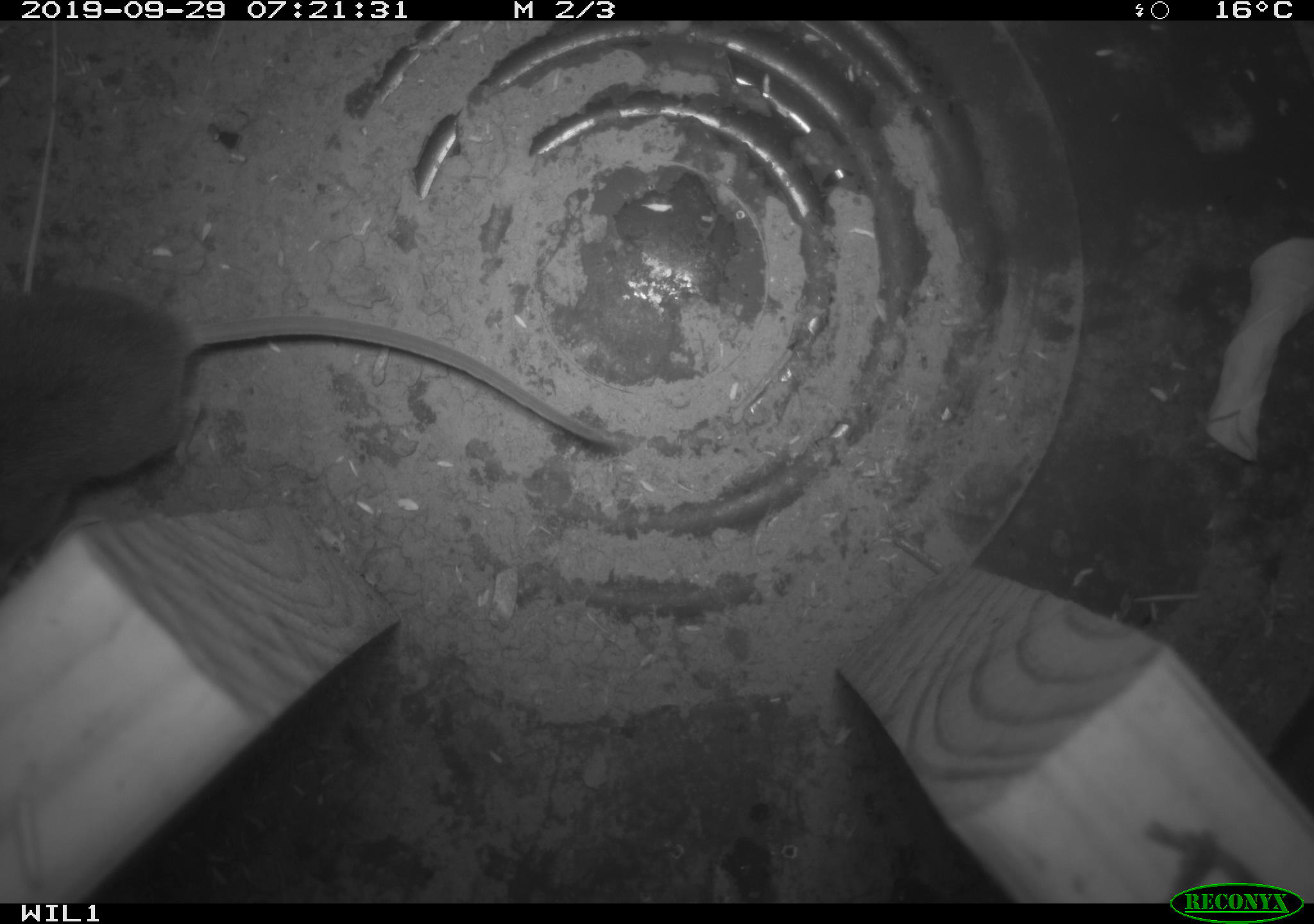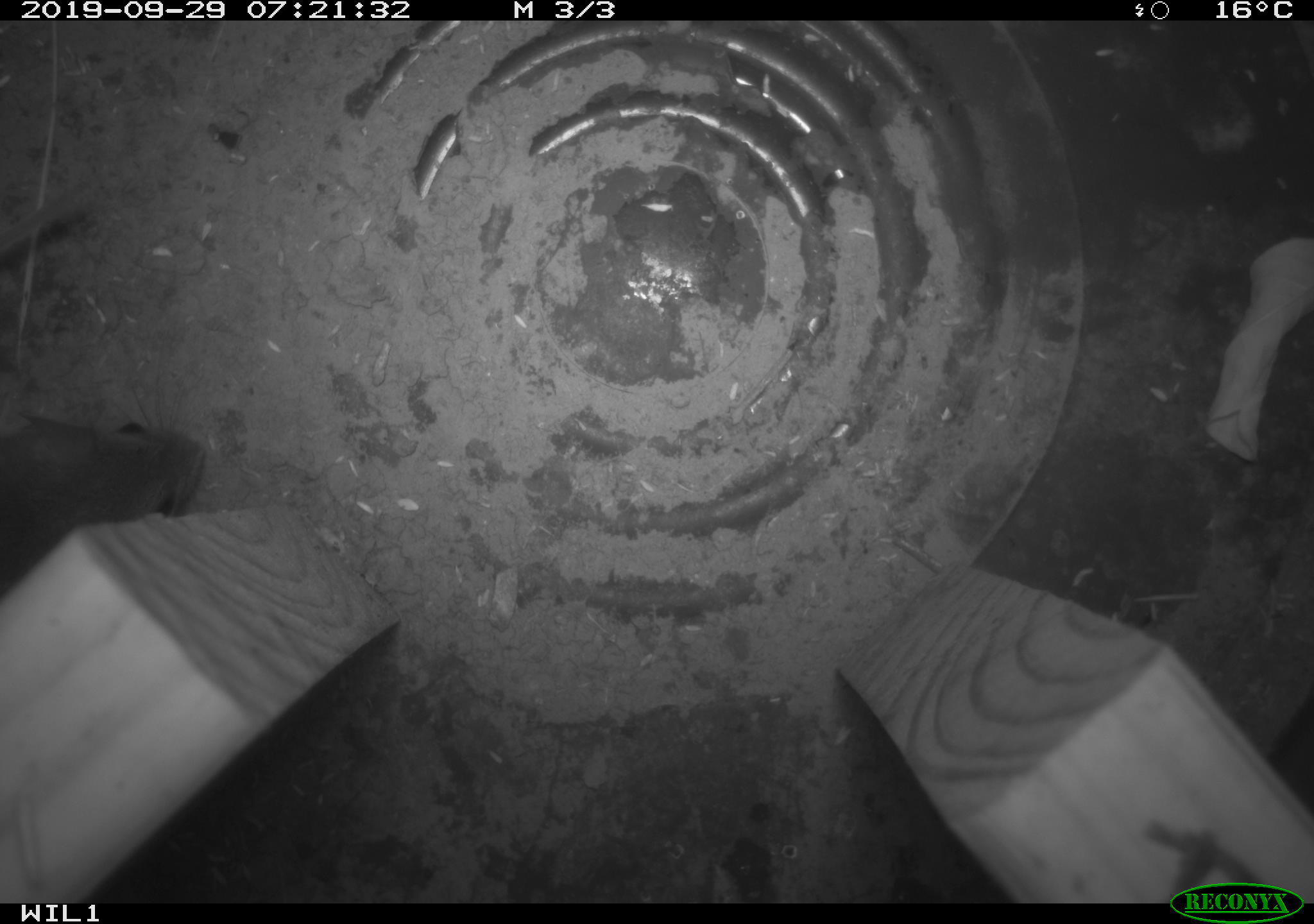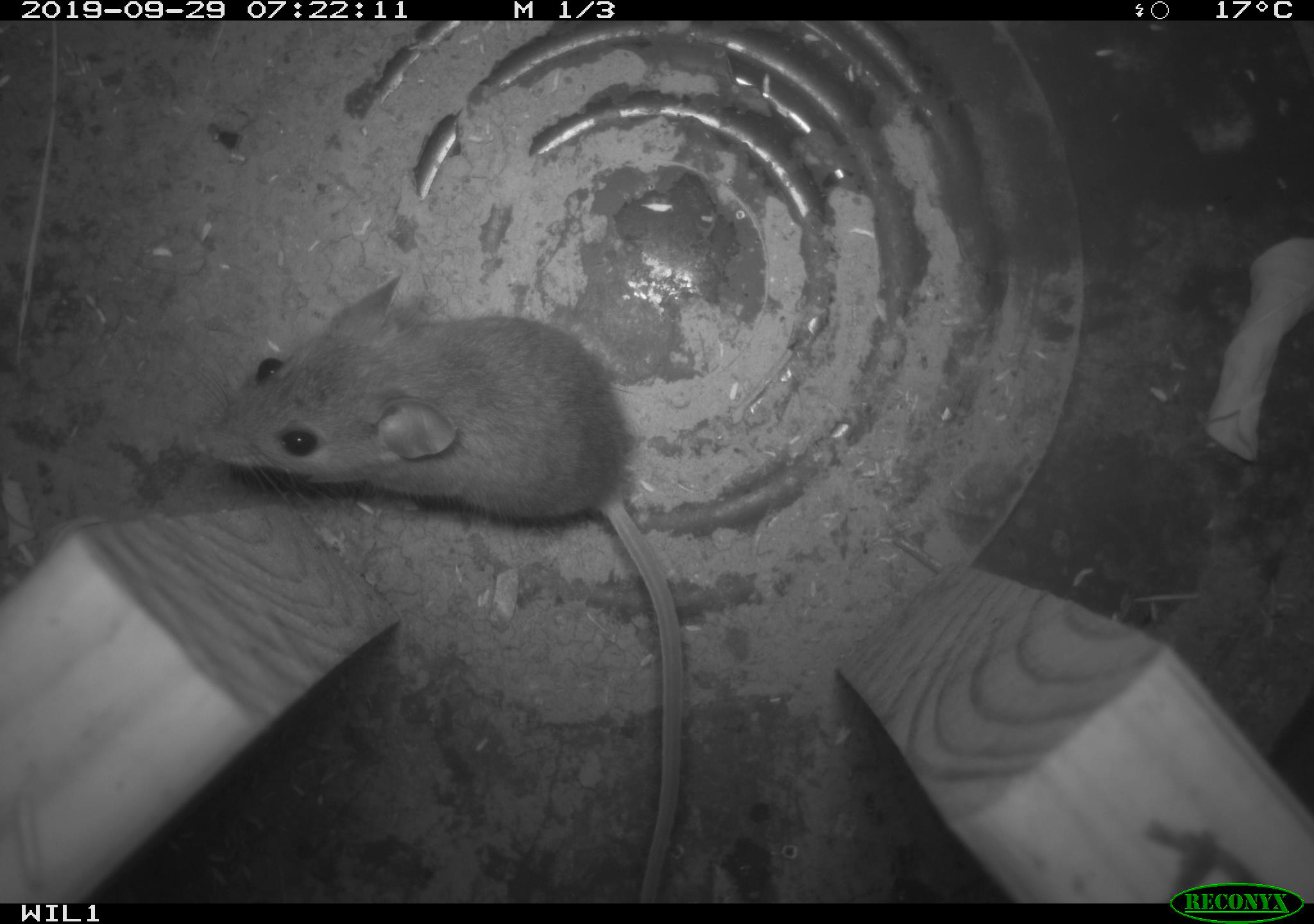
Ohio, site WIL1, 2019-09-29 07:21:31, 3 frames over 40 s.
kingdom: Animalia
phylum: Chordata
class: Mammalia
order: Rodentia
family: Cricetidae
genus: Peromyscus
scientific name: Peromyscus leucopus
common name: white-footed mouse